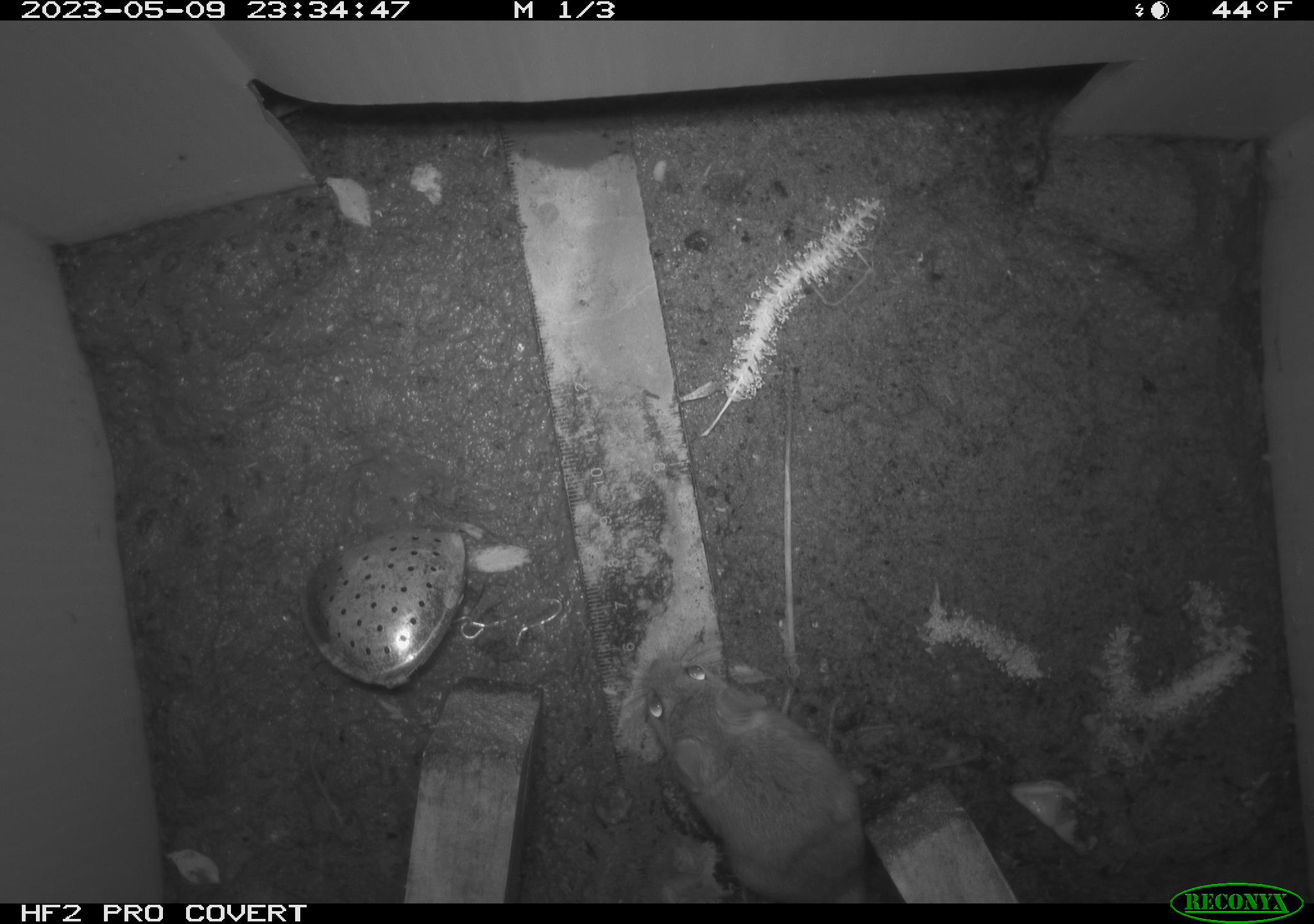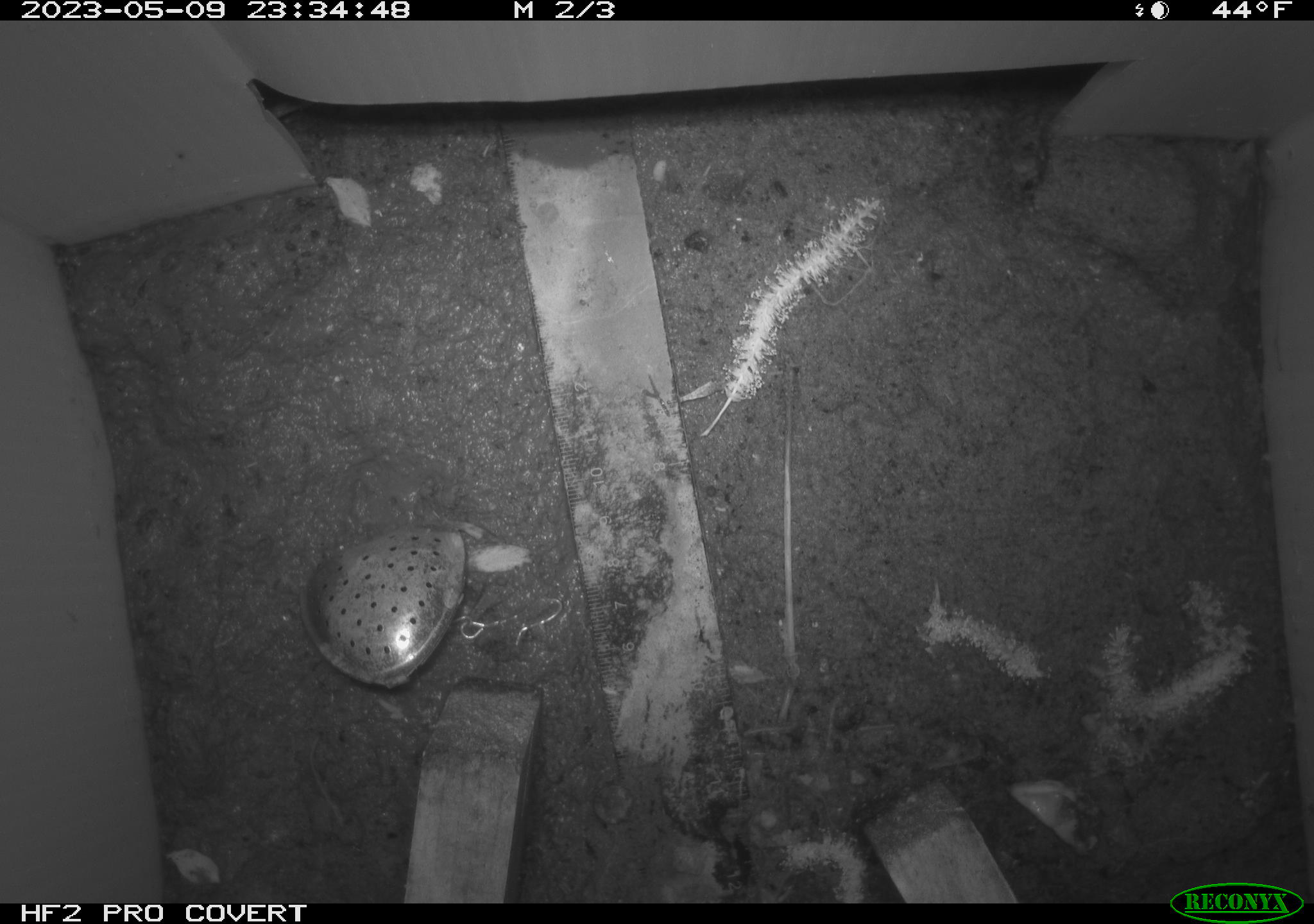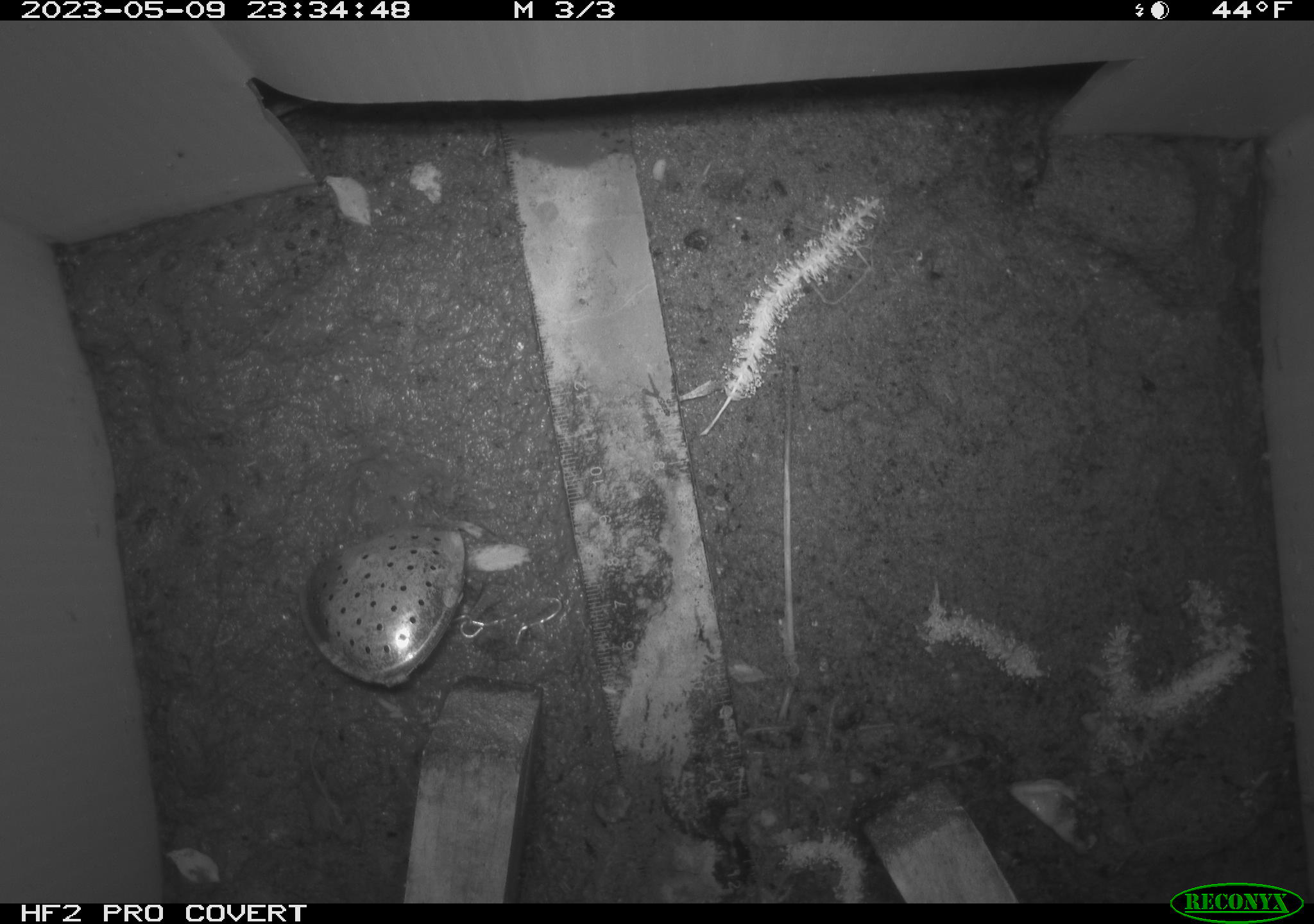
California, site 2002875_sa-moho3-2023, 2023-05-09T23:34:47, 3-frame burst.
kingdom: Animalia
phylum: Chordata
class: Mammalia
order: Rodentia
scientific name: Rodentia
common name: mouse species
Mouse species (Rodentia).